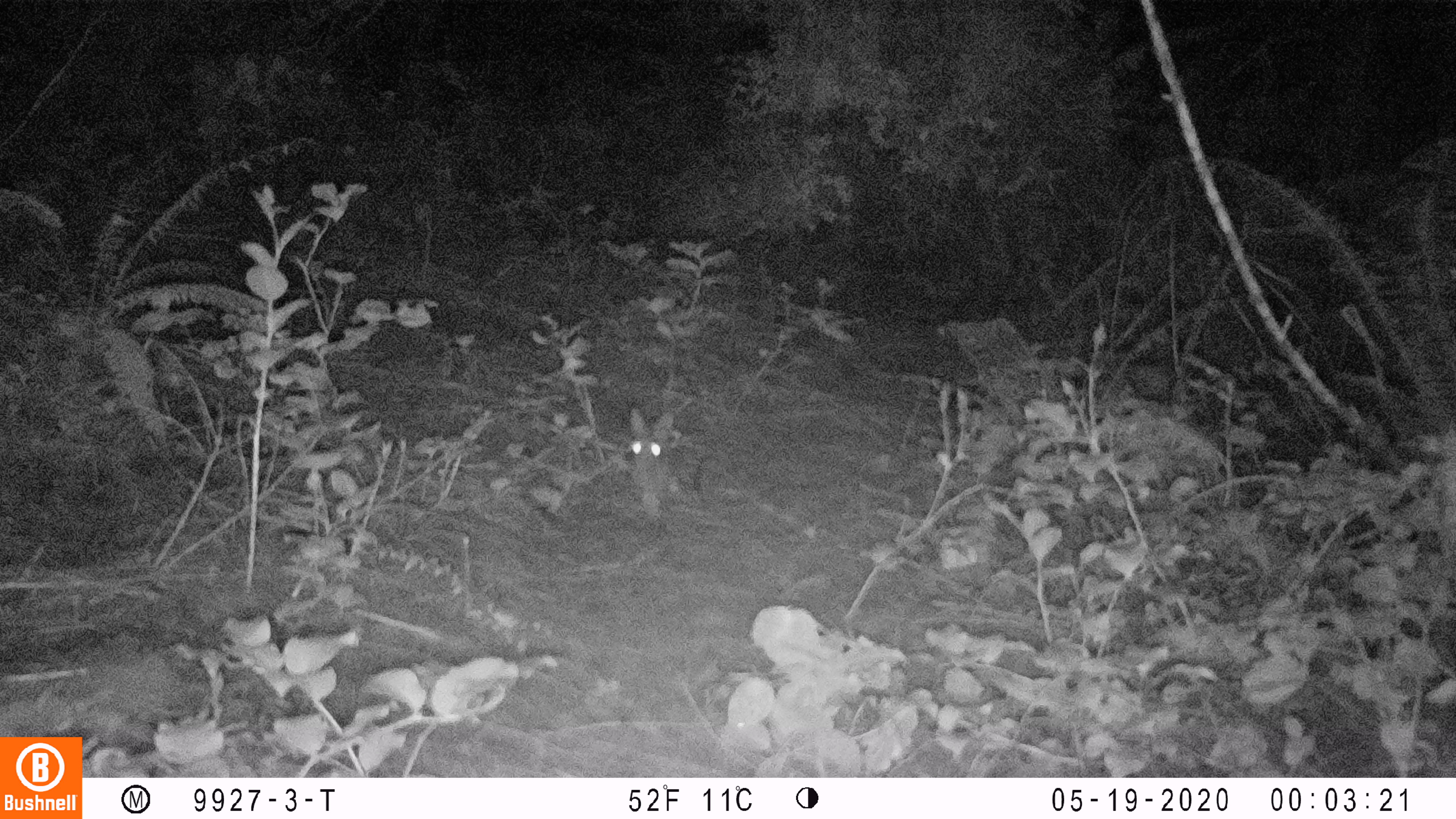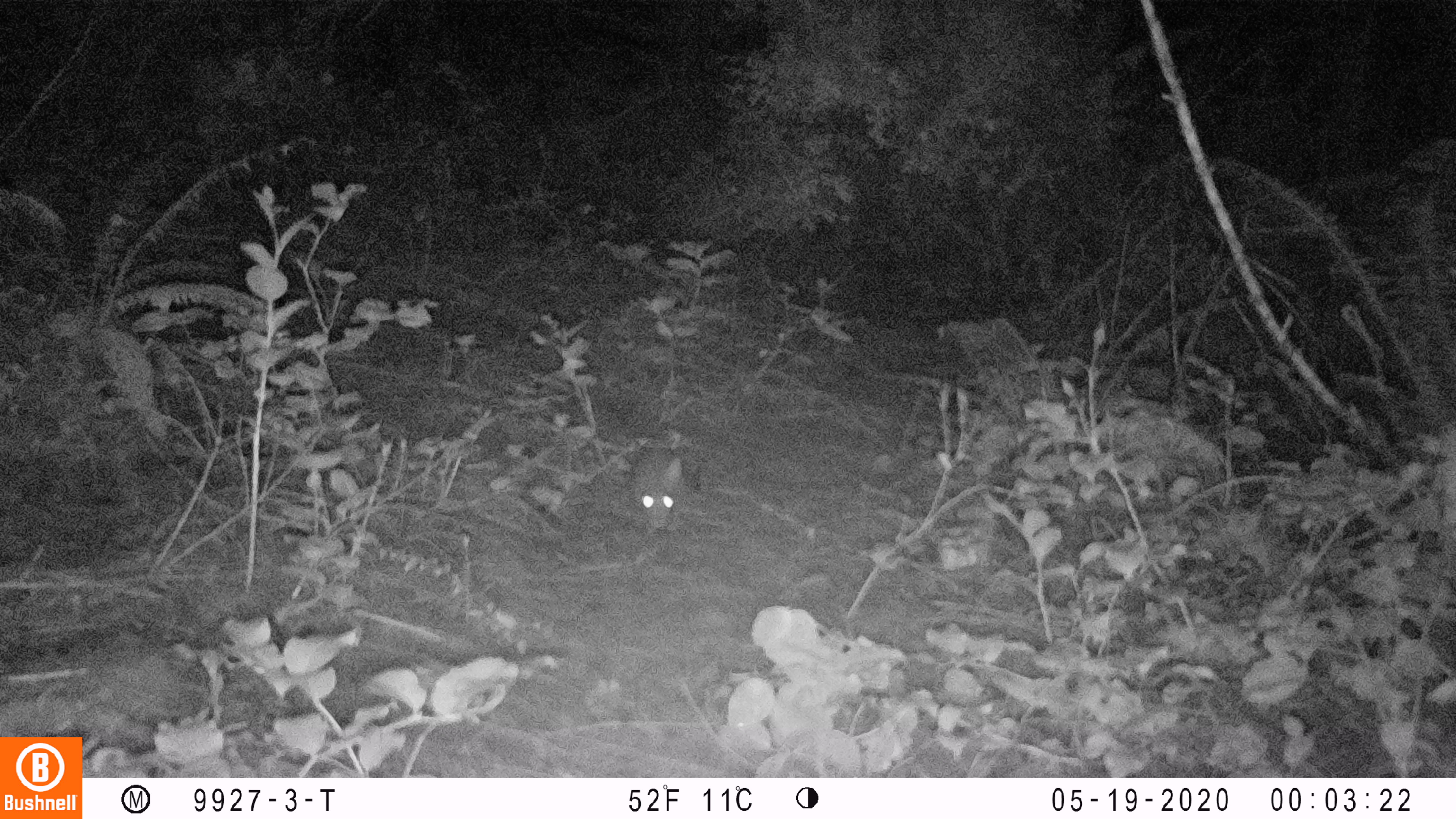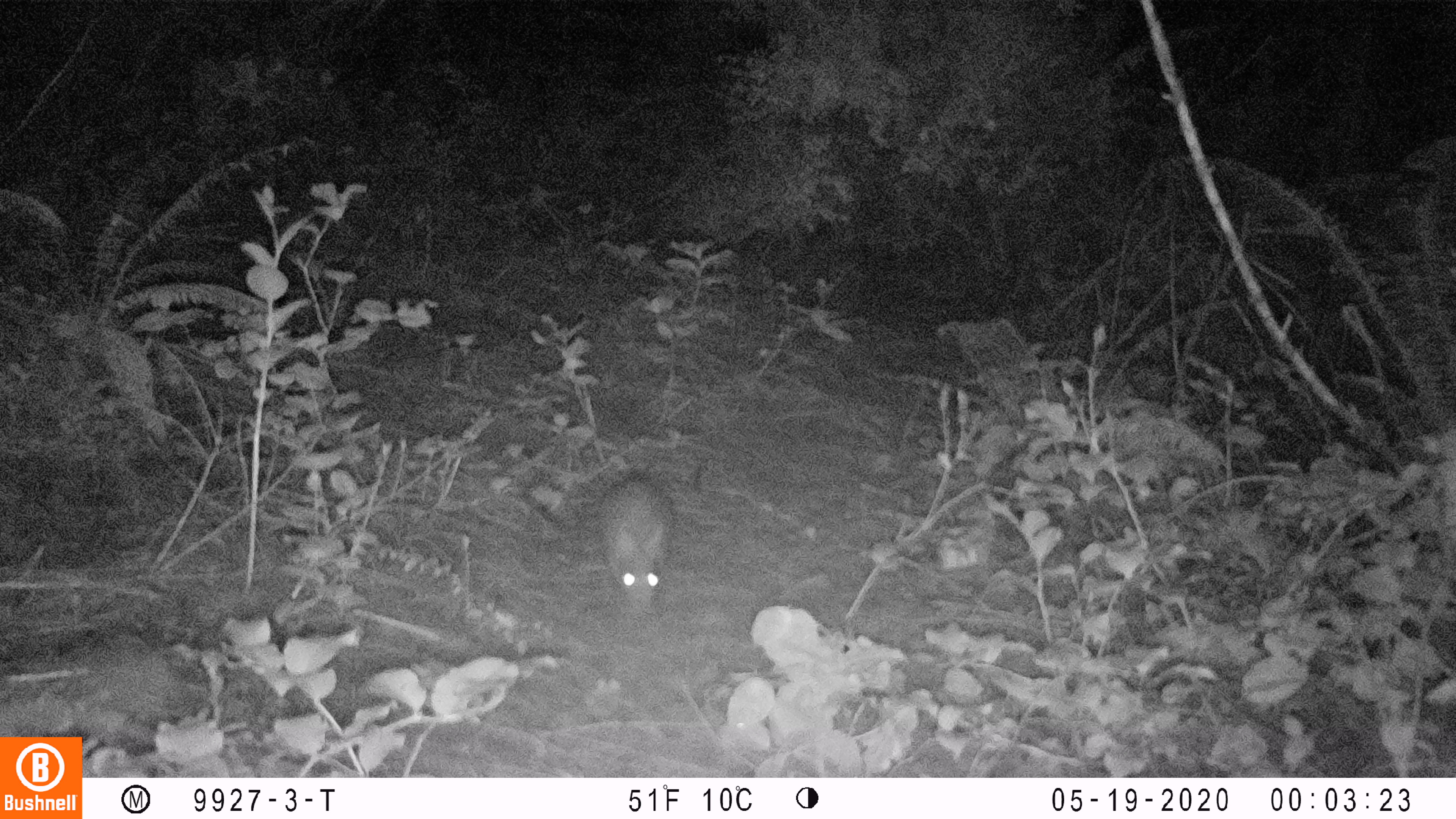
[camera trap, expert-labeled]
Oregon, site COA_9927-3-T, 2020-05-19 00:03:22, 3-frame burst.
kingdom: Animalia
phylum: Chordata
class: Mammalia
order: Lagomorpha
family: Leporidae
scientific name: Leporidae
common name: hares and rabbits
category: leporidae family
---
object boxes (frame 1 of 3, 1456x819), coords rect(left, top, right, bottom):
leporidae family: rect(622, 405, 689, 513)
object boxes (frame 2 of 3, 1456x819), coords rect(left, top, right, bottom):
leporidae family: rect(628, 438, 683, 534)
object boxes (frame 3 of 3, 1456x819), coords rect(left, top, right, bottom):
leporidae family: rect(593, 477, 674, 610)